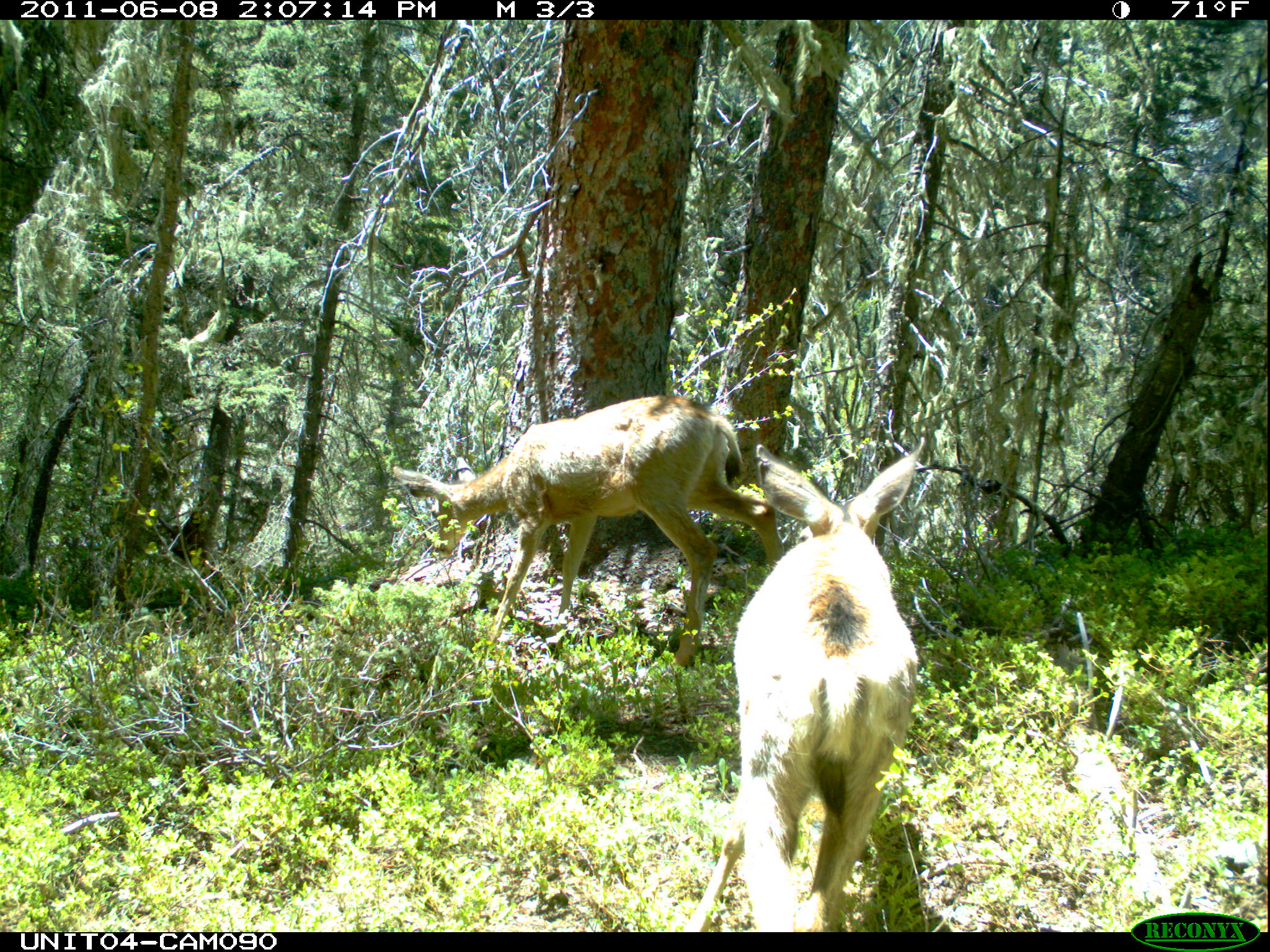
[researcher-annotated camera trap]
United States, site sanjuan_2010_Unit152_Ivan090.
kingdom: Animalia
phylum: Chordata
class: Mammalia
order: Artiodactyla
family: Cervidae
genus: Odocoileus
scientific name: Odocoileus hemionus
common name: mule deer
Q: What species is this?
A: Odocoileus hemionus (mule deer).